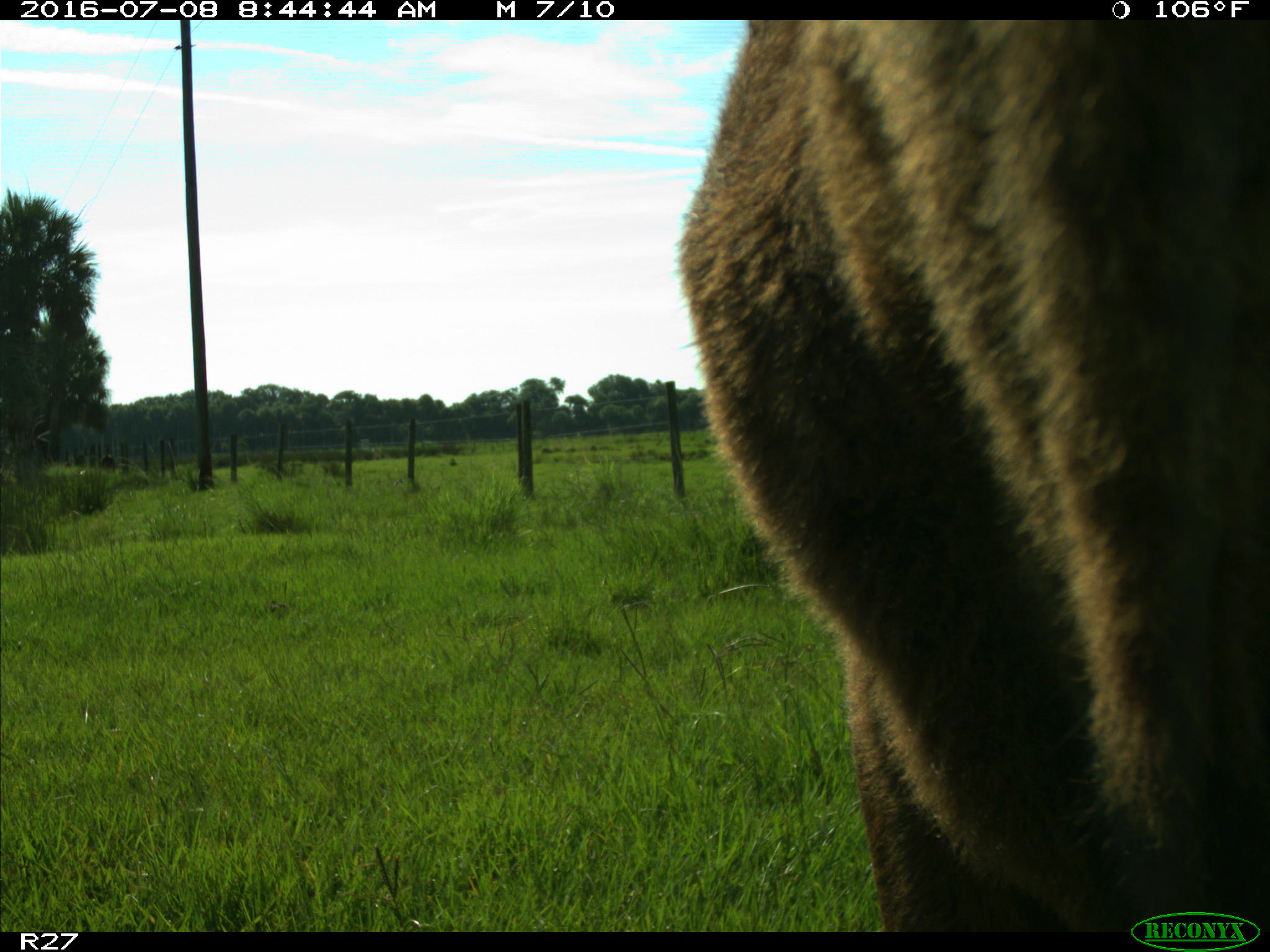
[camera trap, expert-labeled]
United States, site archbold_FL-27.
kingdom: Animalia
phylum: Chordata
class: Mammalia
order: Artiodactyla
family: Bovidae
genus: Bos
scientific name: Bos taurus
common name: domestic cow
Bos taurus (domestic cow).